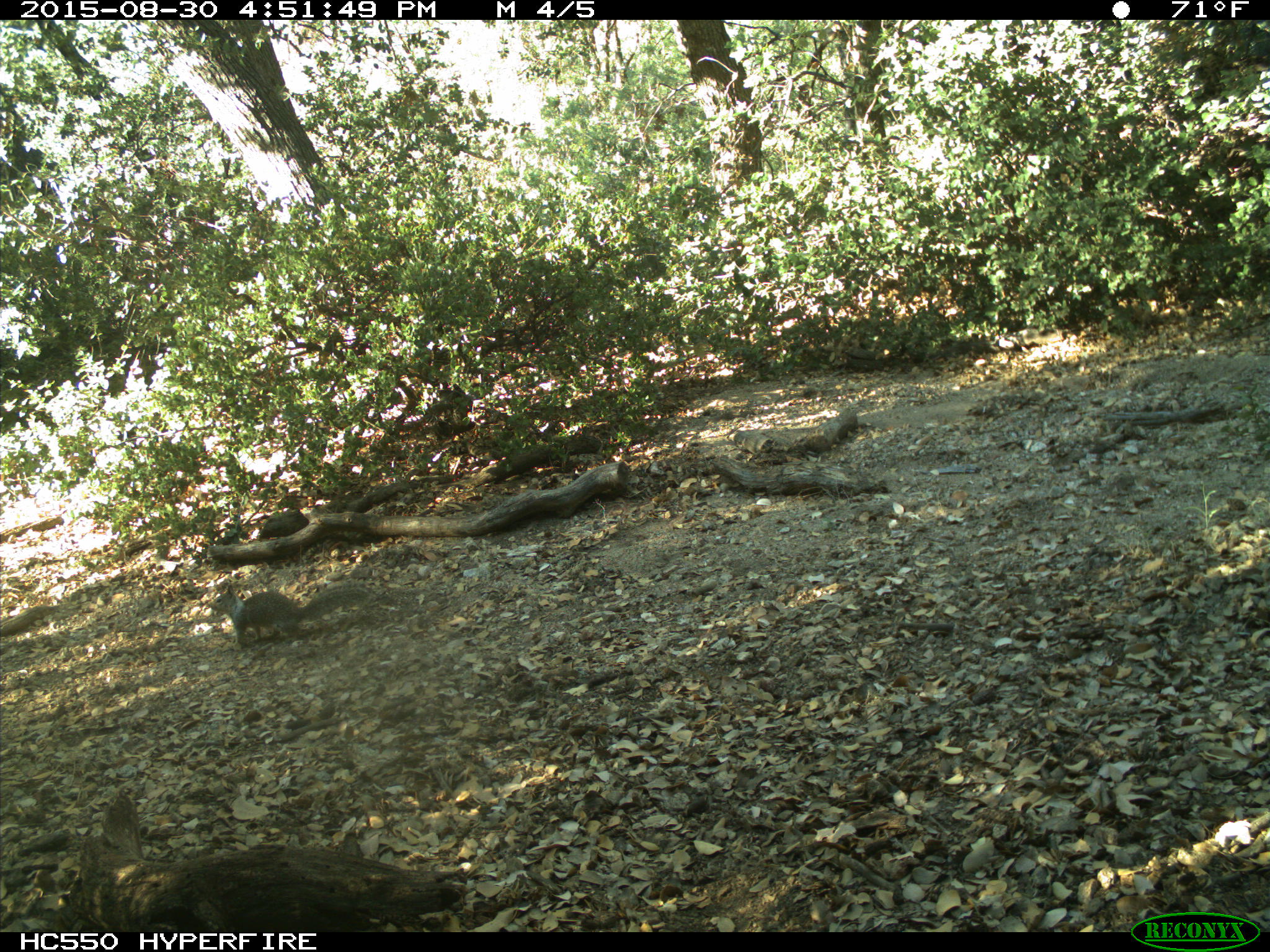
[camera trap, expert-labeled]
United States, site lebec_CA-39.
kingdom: Animalia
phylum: Chordata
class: Mammalia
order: Rodentia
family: Sciuridae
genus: Otospermophilus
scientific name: Otospermophilus beecheyi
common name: california ground squirrel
Otospermophilus beecheyi (california ground squirrel).